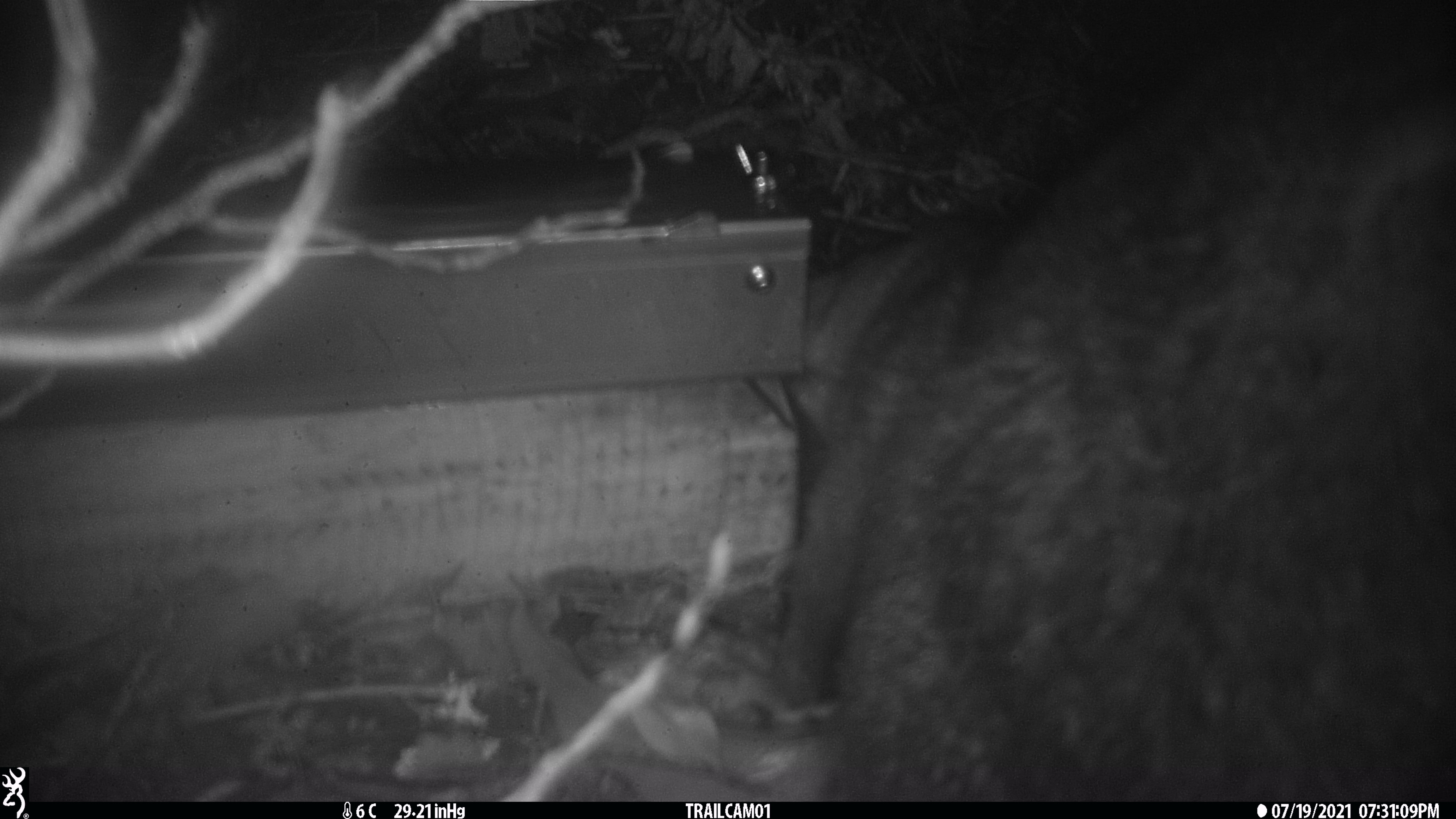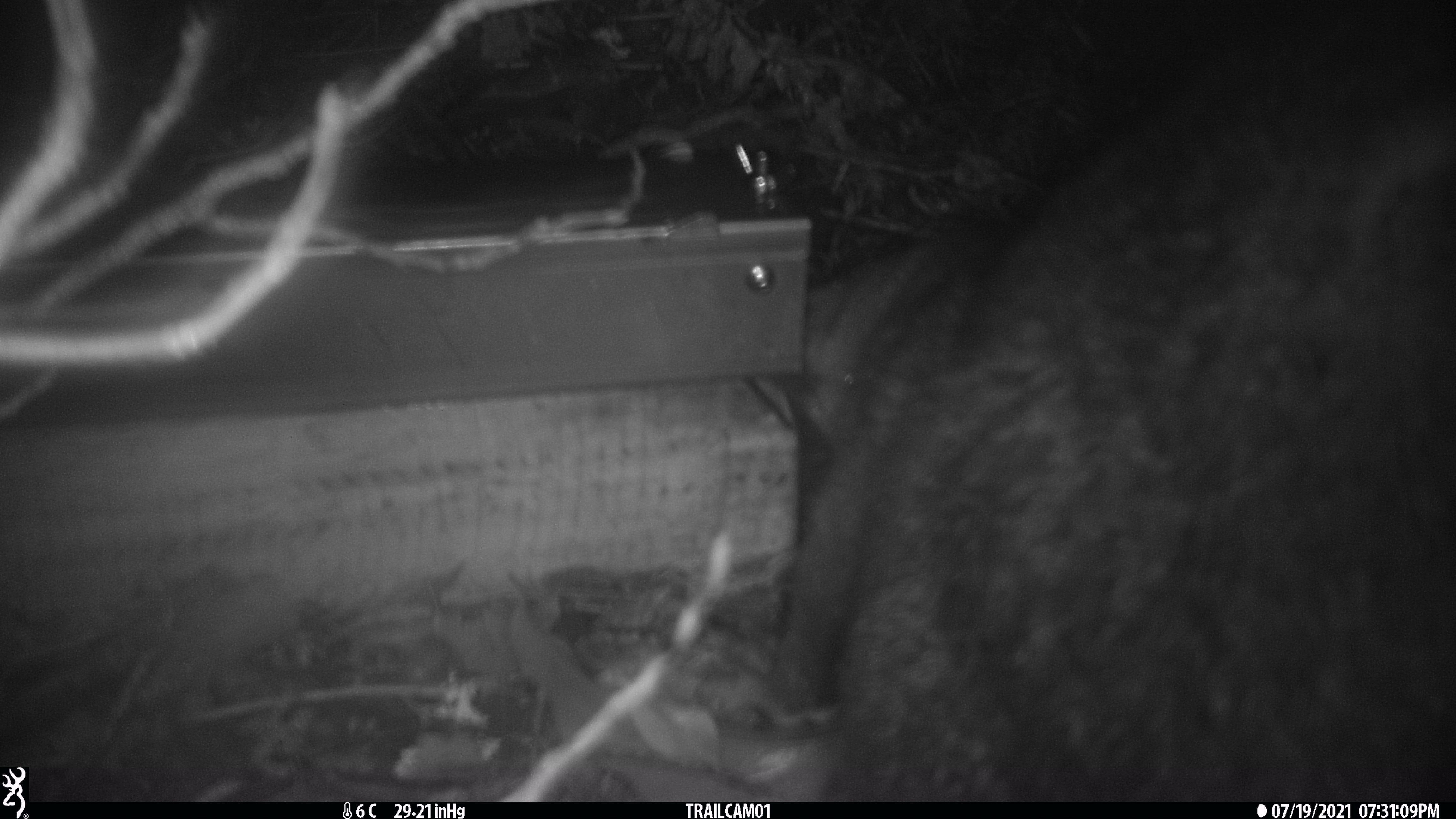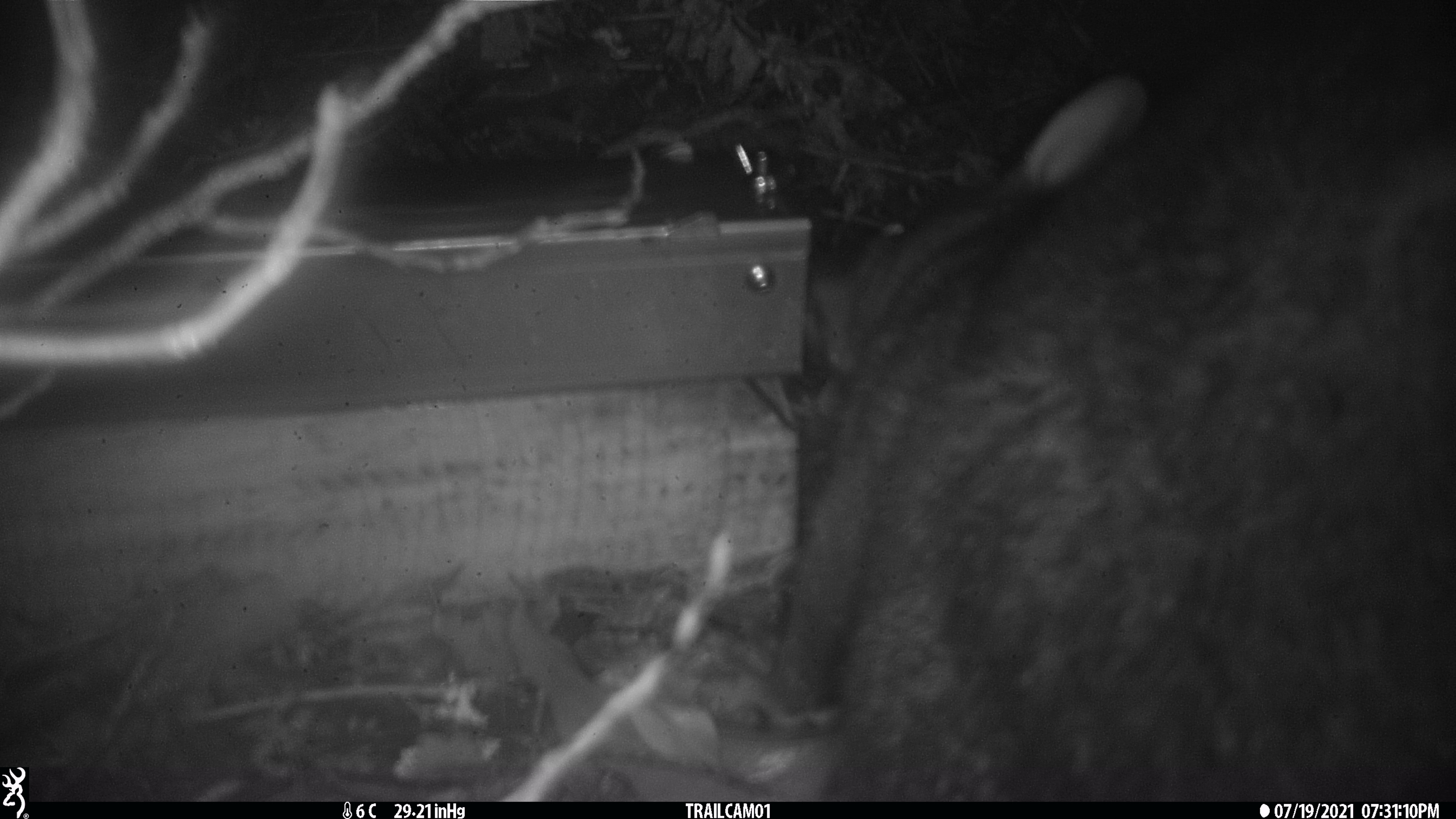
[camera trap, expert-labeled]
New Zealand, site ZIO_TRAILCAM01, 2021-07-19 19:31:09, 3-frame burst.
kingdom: Animalia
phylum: Chordata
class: Mammalia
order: Diprotodontia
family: Phalangeridae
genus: Trichosurus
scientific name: Trichosurus vulpecula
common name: common brushtail possum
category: possum